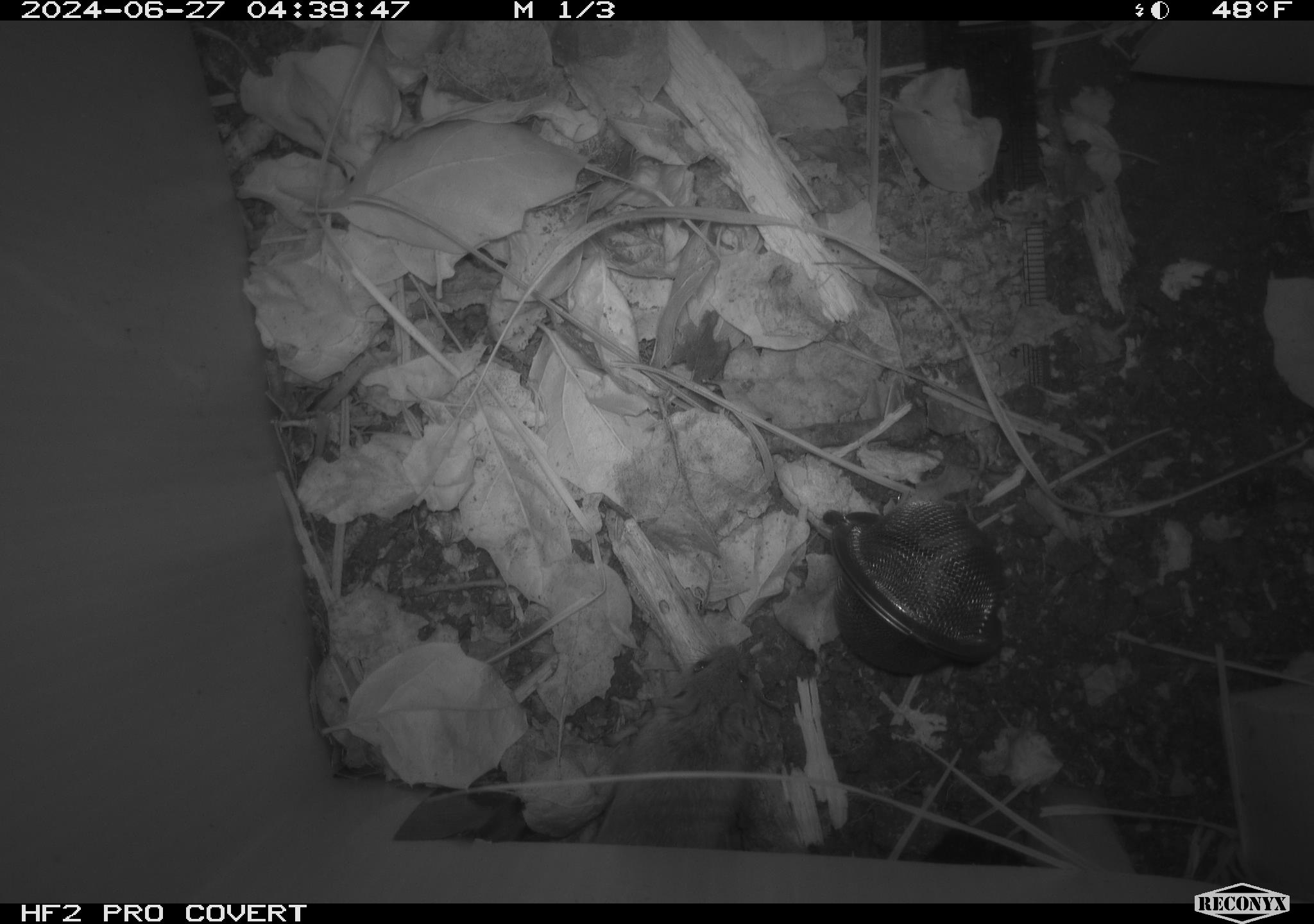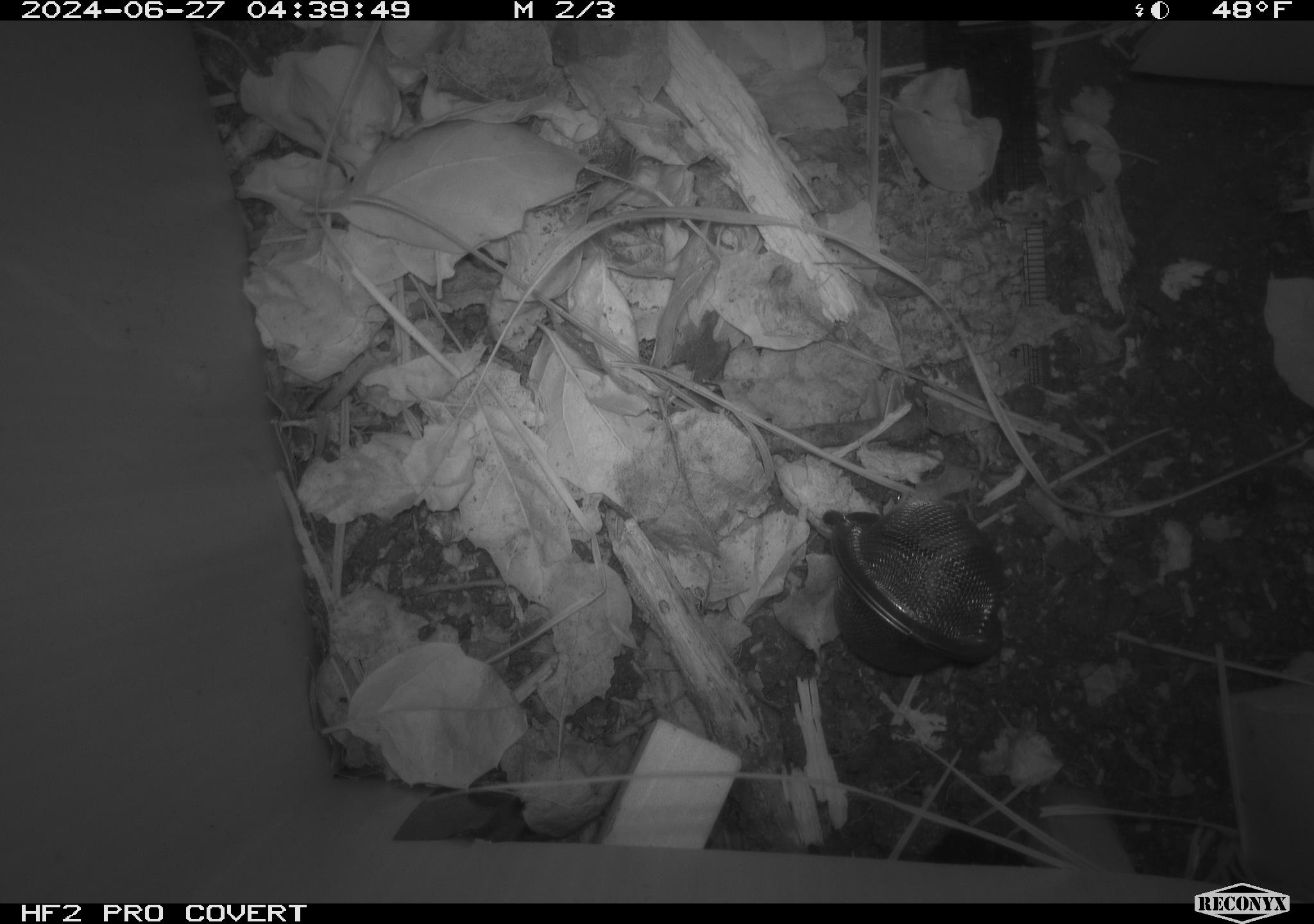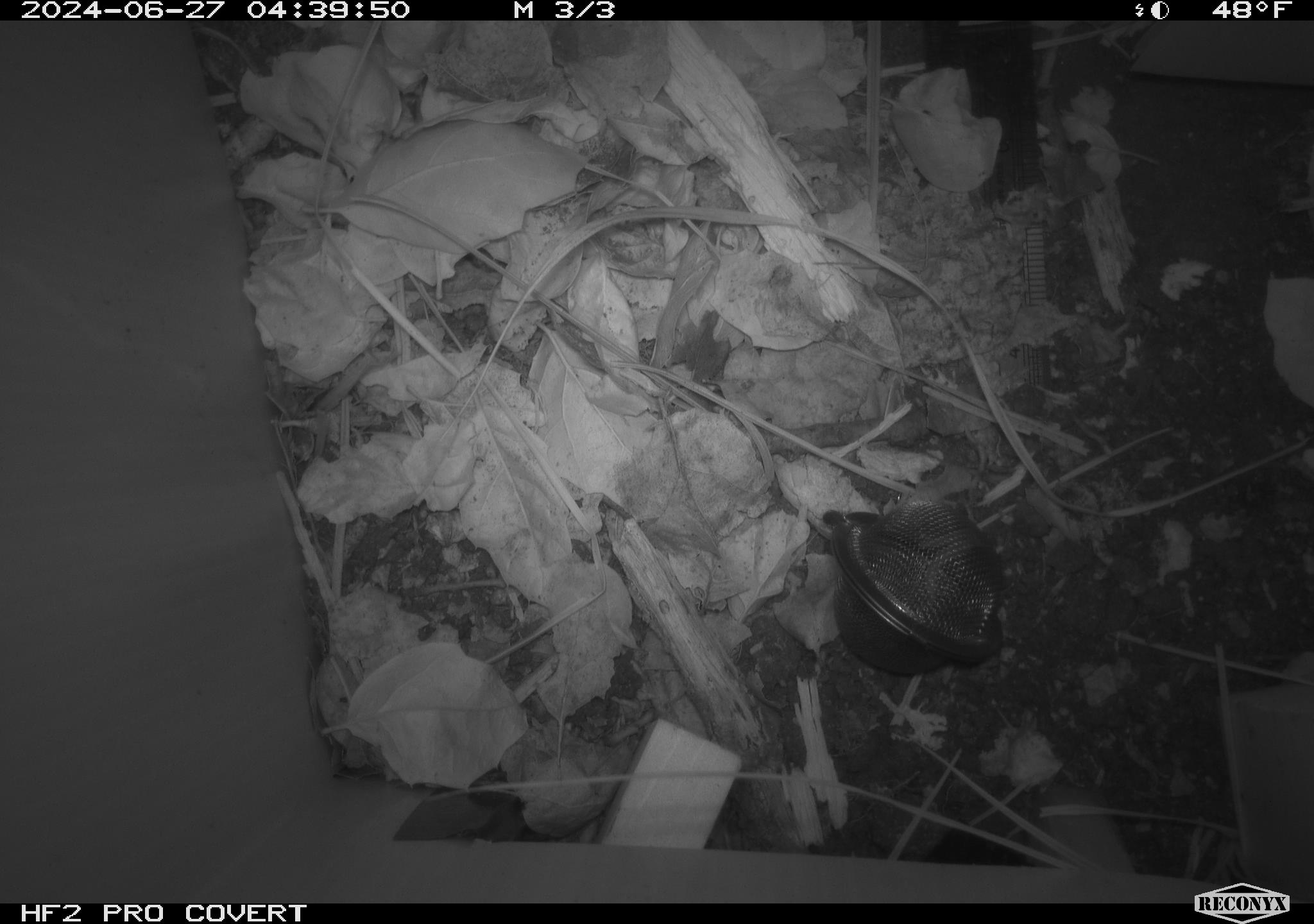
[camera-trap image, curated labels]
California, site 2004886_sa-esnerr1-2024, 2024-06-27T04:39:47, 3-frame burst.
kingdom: Animalia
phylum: Chordata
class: Mammalia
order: Rodentia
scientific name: Rodentia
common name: rodent